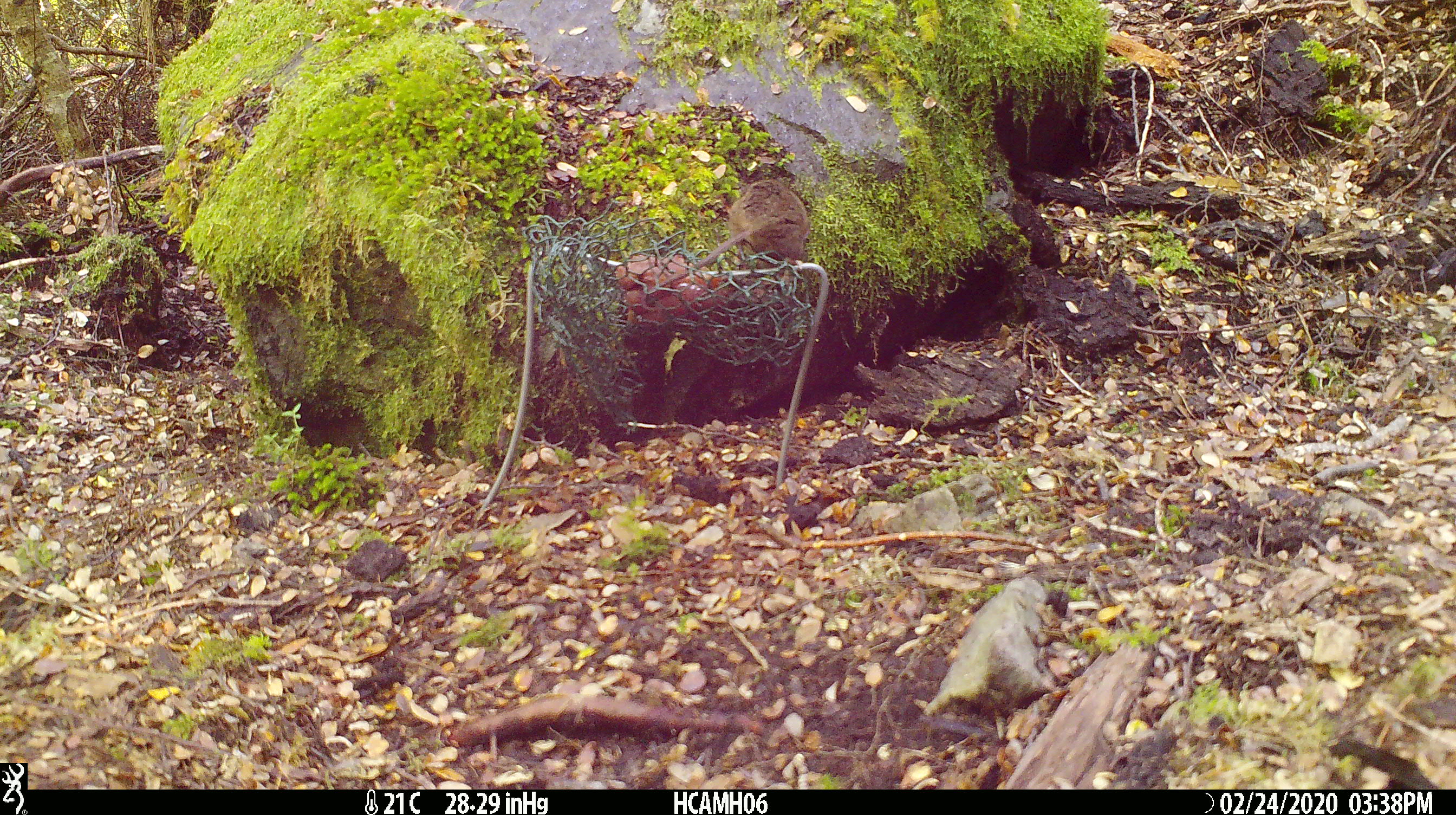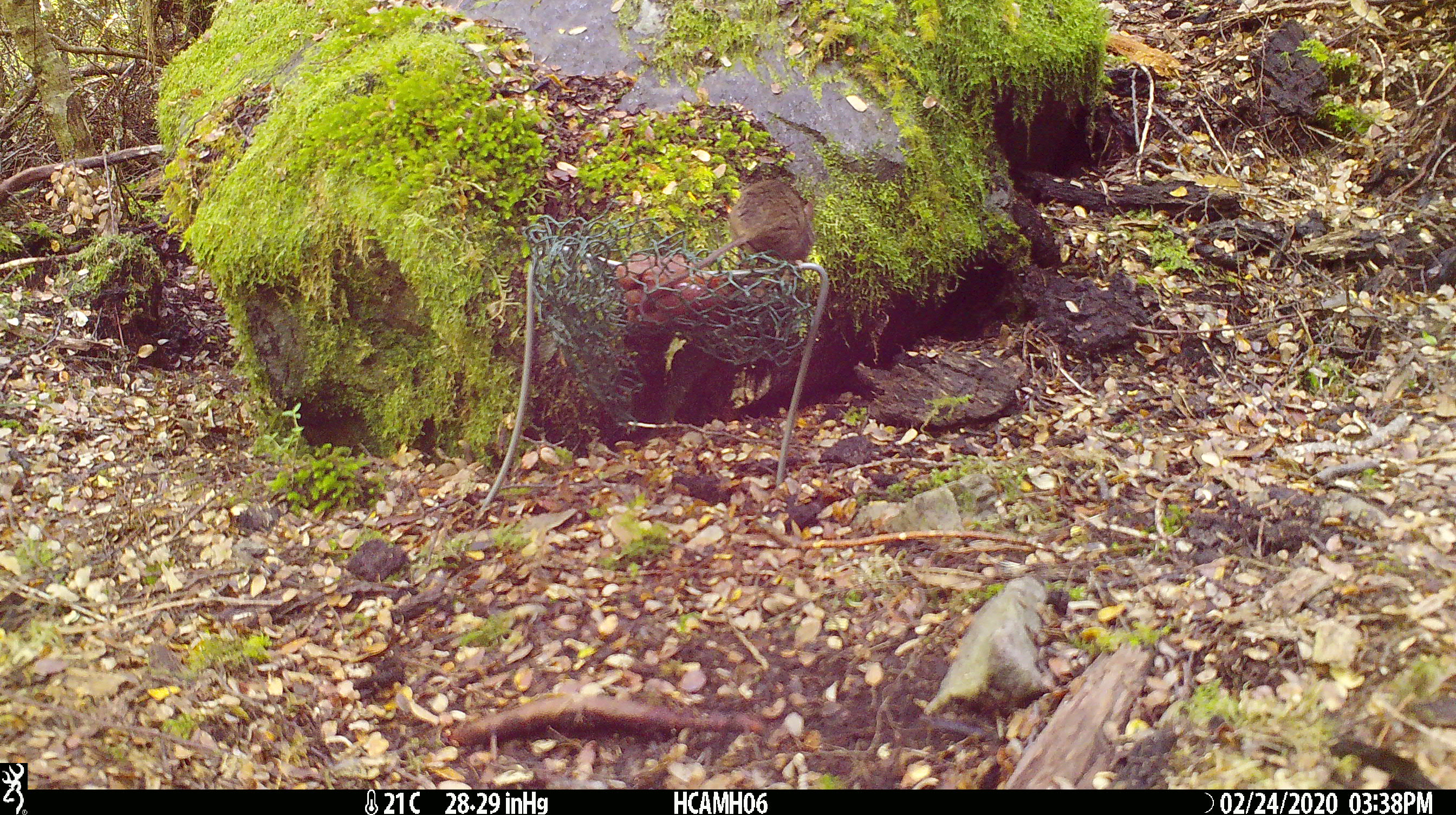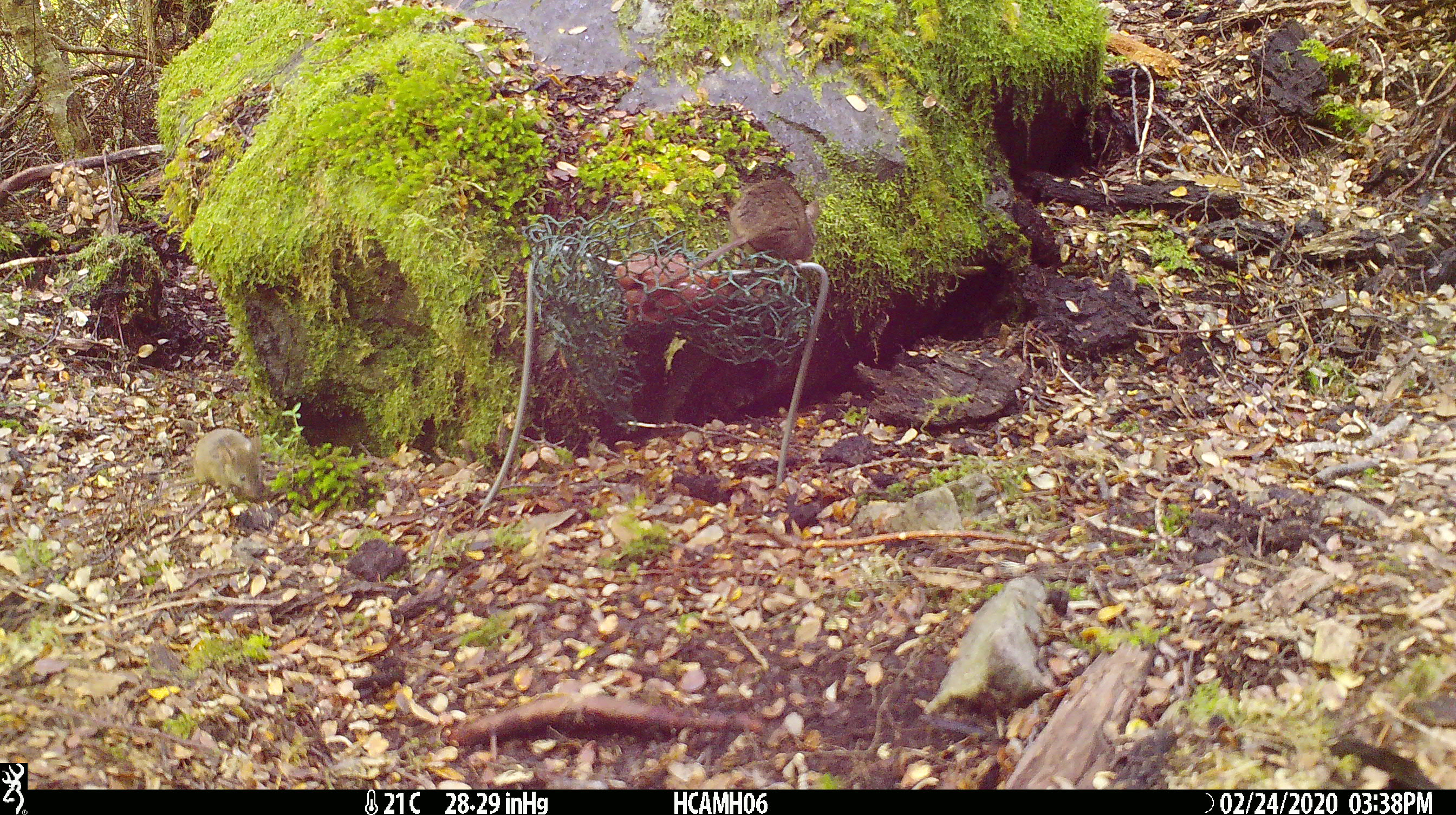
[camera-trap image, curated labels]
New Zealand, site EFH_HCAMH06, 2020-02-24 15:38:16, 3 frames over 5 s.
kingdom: Animalia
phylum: Chordata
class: Mammalia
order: Rodentia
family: Muridae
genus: Mus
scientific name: Mus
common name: mouse